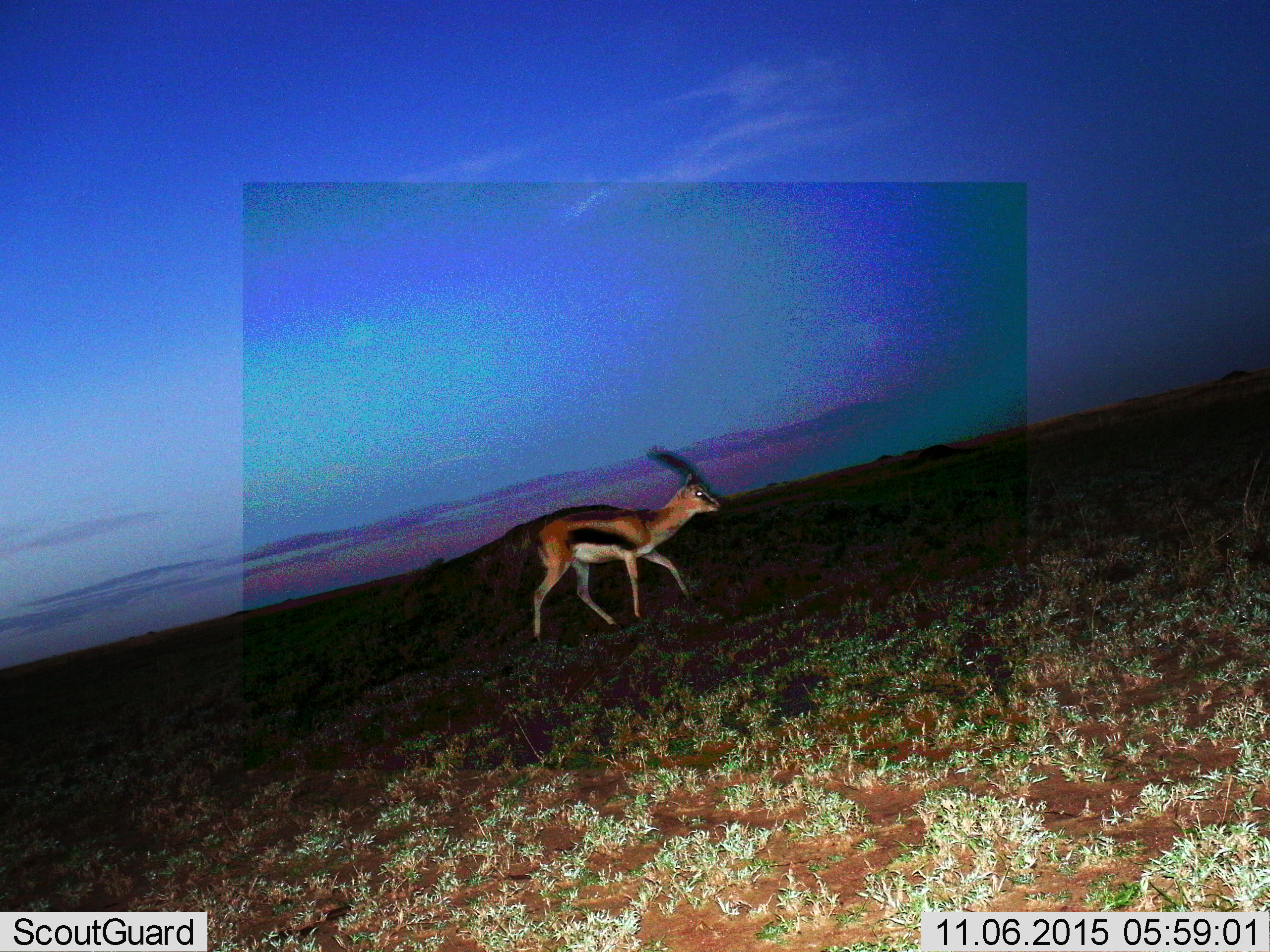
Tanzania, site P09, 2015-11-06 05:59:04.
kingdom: Animalia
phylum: Chordata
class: Mammalia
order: Artiodactyla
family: Bovidae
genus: Eudorcas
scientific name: Eudorcas thomsonii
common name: thomson's gazelle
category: gazellethomsons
Gazellethomsons (thomson's gazelle) (Eudorcas thomsonii), count 1. Behavior (volunteer vote fractions): standing 14%, resting 0%, moving 86%, interacting 0%. Young present (vote fraction): 0%. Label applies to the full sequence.